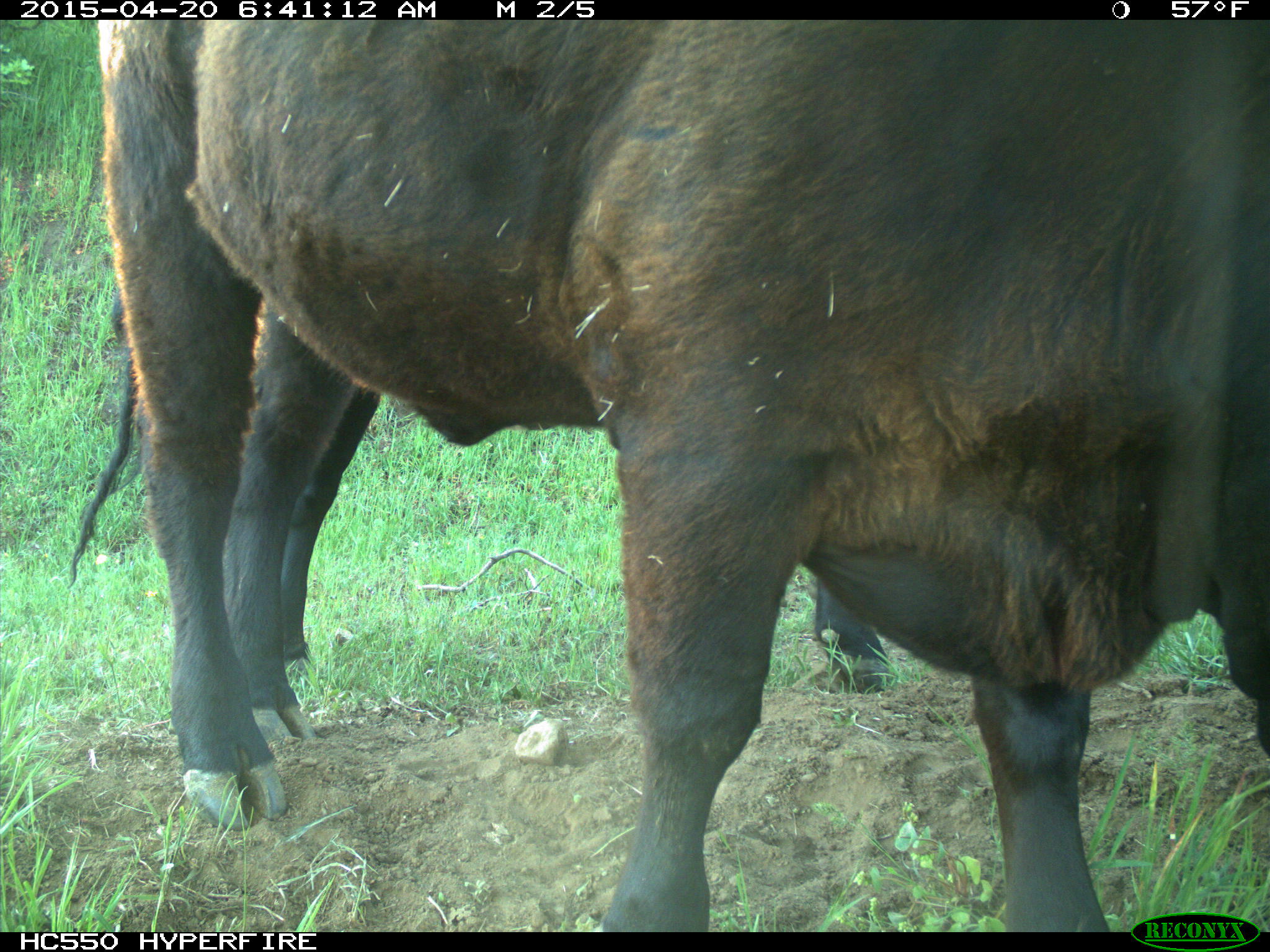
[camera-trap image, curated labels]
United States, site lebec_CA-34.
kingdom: Animalia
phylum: Chordata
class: Mammalia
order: Artiodactyla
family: Bovidae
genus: Bos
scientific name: Bos taurus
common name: domestic cow